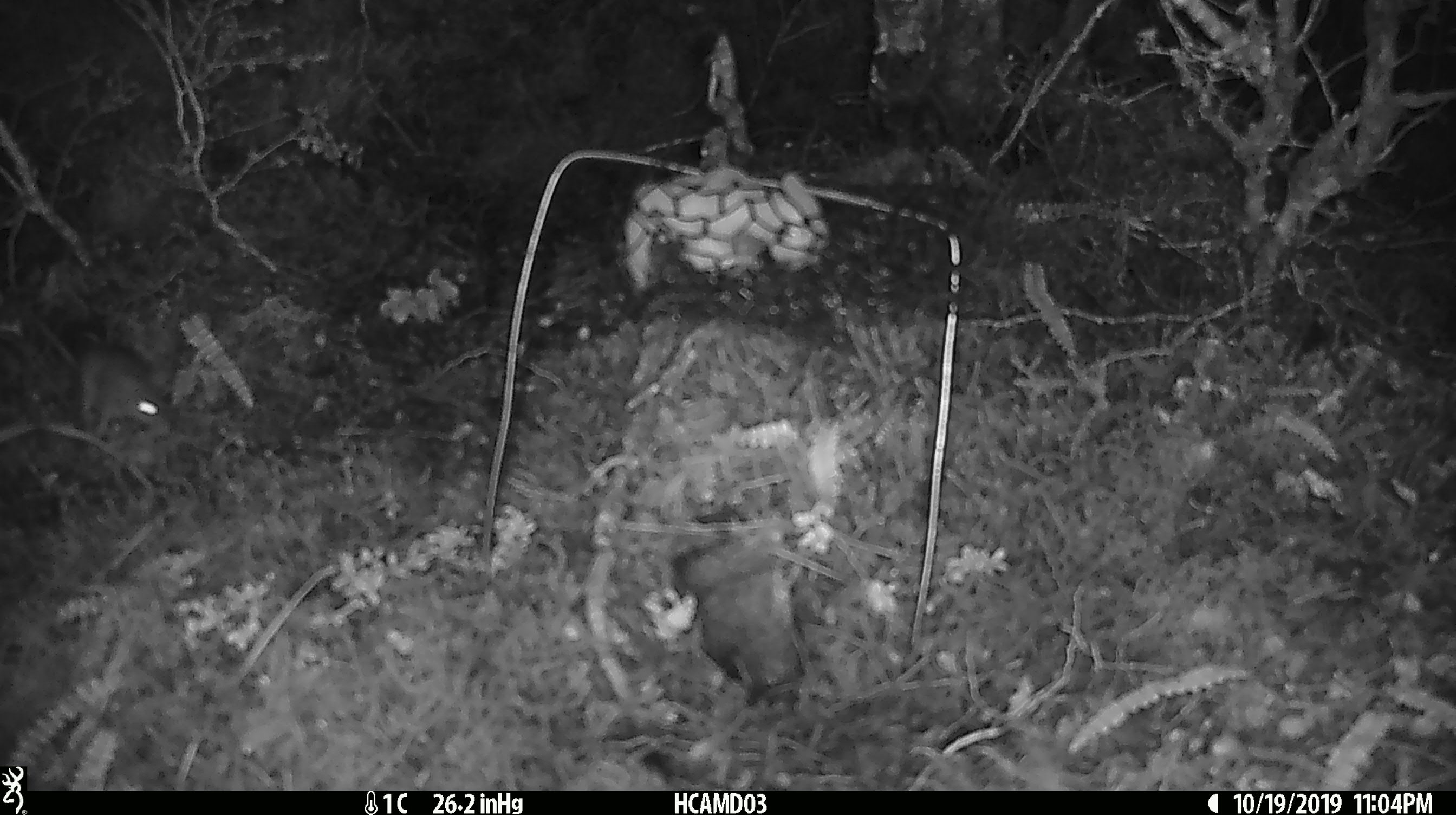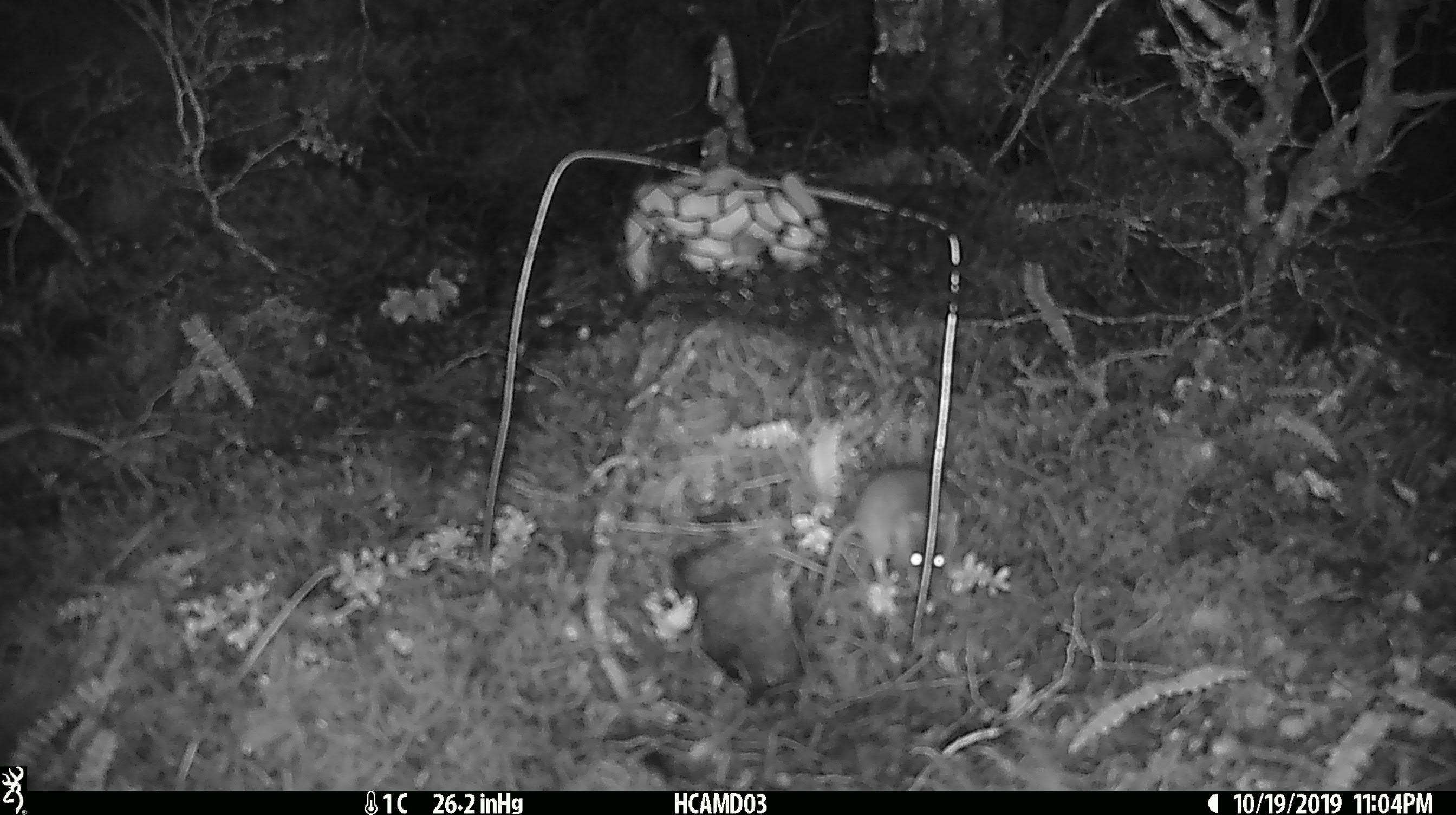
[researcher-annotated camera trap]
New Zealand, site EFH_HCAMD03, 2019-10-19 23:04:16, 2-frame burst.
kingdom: Animalia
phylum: Chordata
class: Mammalia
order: Rodentia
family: Muridae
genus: Mus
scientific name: Mus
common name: mouse